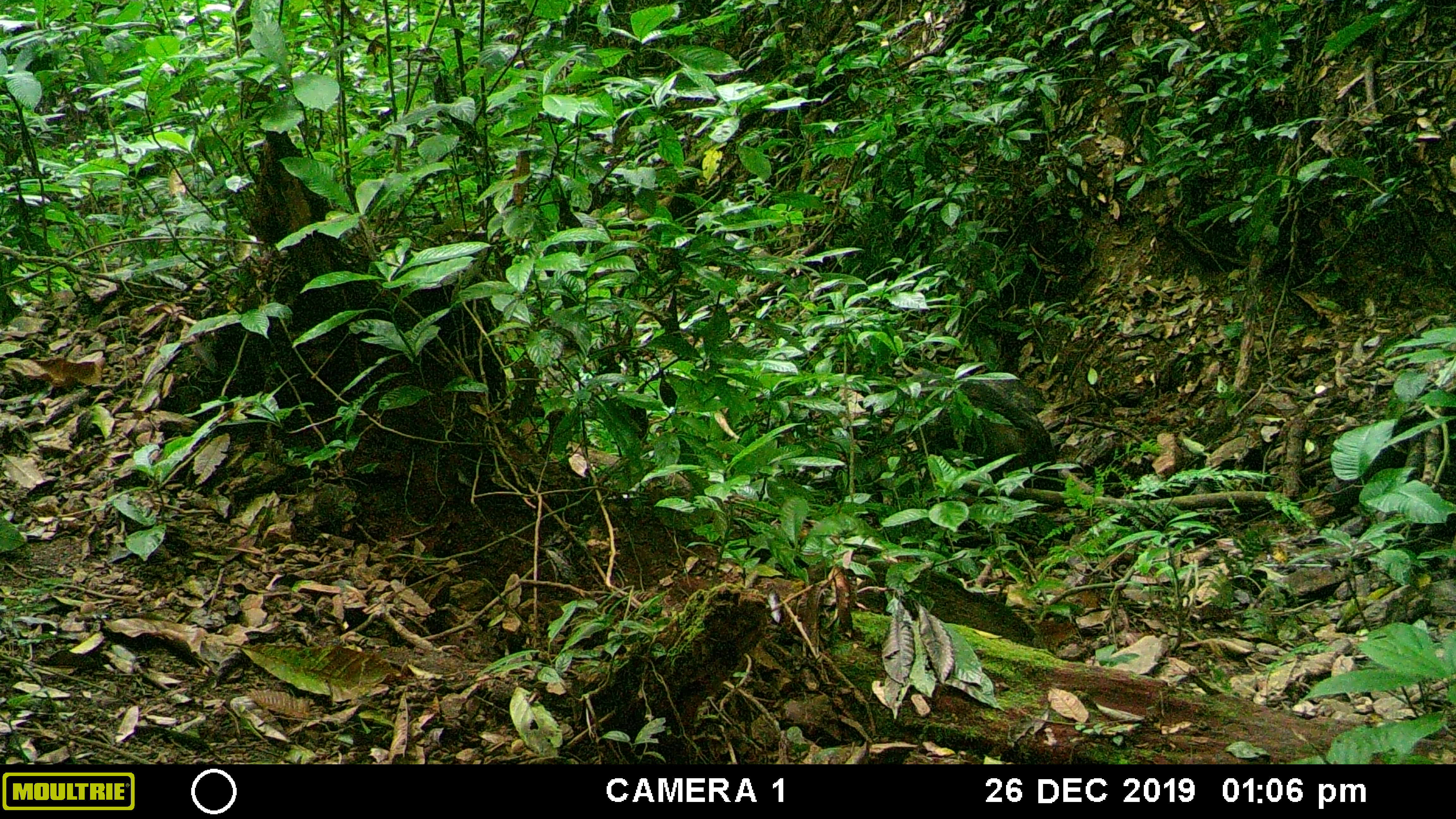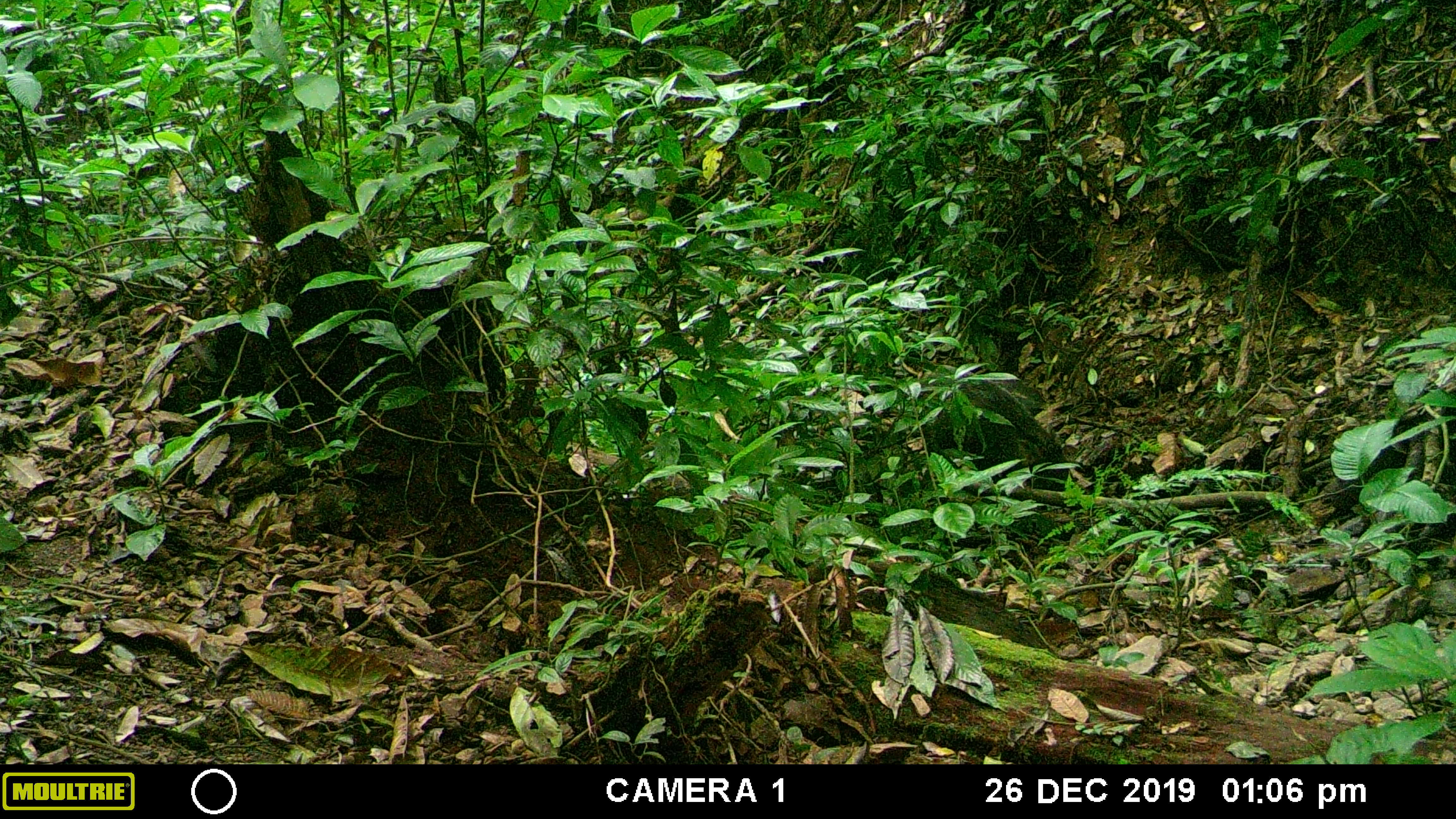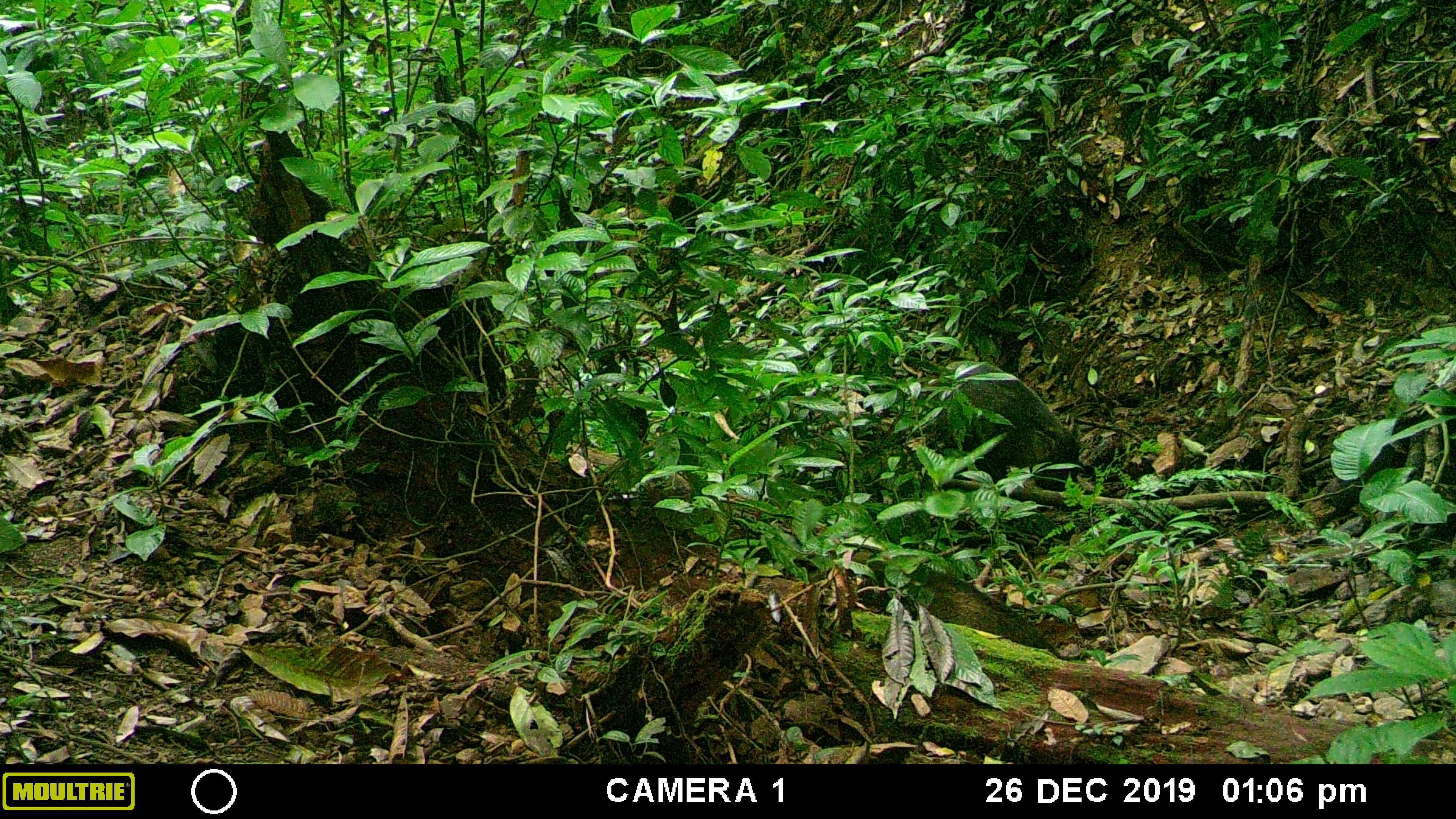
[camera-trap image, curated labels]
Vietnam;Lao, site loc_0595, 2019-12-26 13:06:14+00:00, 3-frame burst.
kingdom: Animalia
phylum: Chordata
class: Mammalia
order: Artiodactyla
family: Suidae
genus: Sus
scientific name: Sus scrofa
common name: eurasian wild pig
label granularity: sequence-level